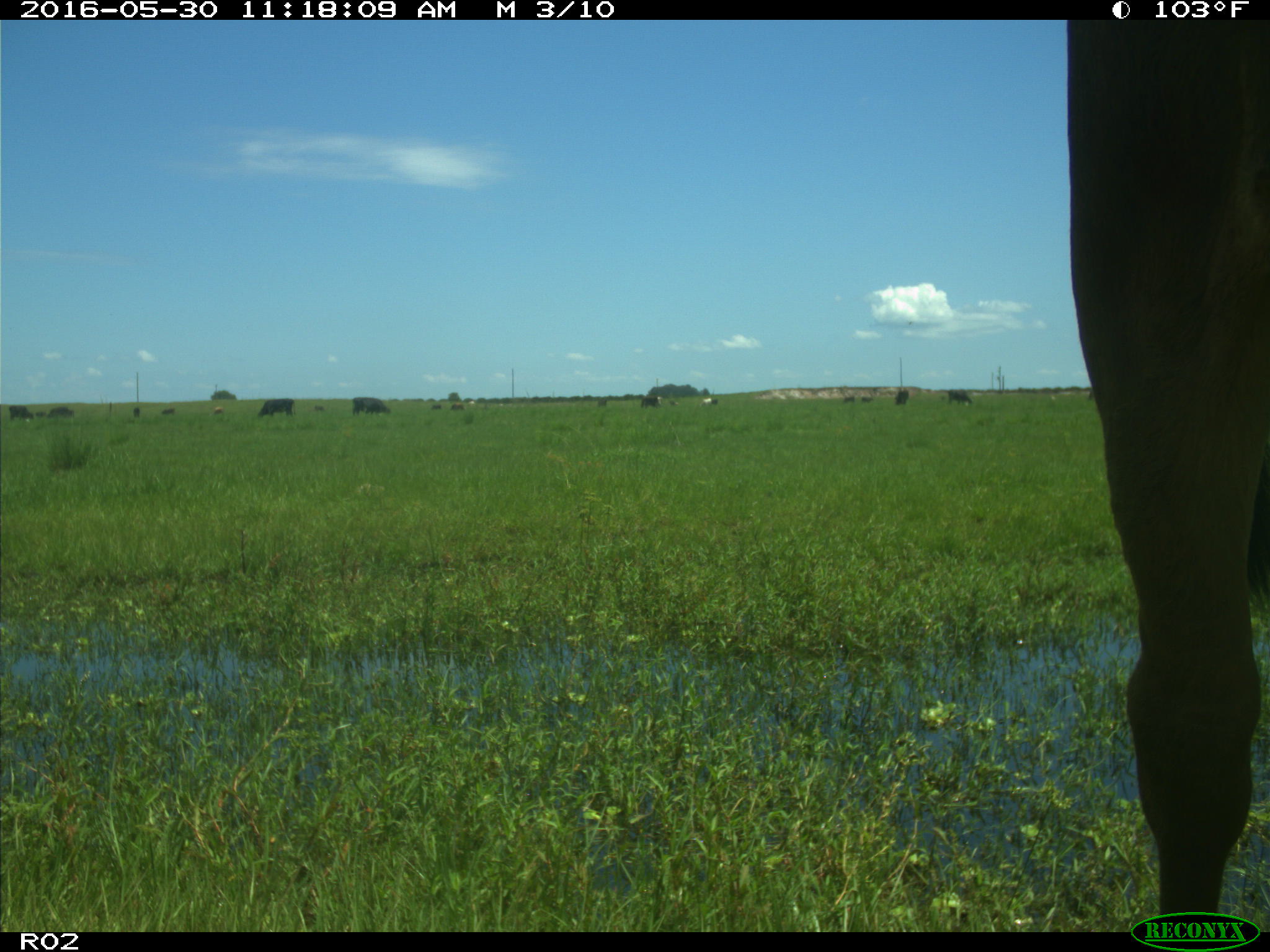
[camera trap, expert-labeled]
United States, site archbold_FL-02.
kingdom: Animalia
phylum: Chordata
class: Mammalia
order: Artiodactyla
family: Bovidae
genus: Bos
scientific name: Bos taurus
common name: domestic cow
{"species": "Bos taurus (domestic cow)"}